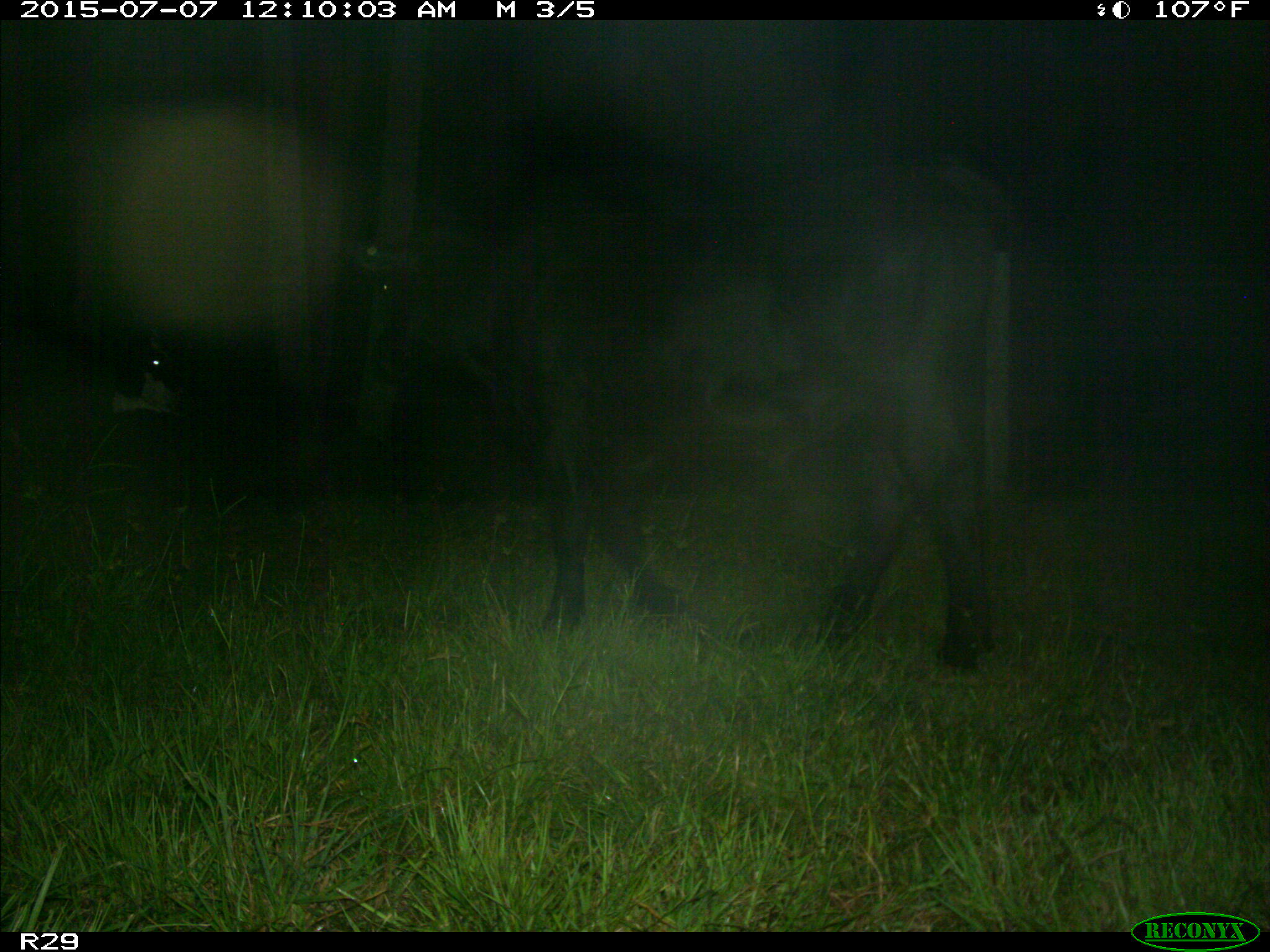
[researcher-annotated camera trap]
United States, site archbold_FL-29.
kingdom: Animalia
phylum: Chordata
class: Mammalia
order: Artiodactyla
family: Bovidae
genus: Bos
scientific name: Bos taurus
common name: domestic cow